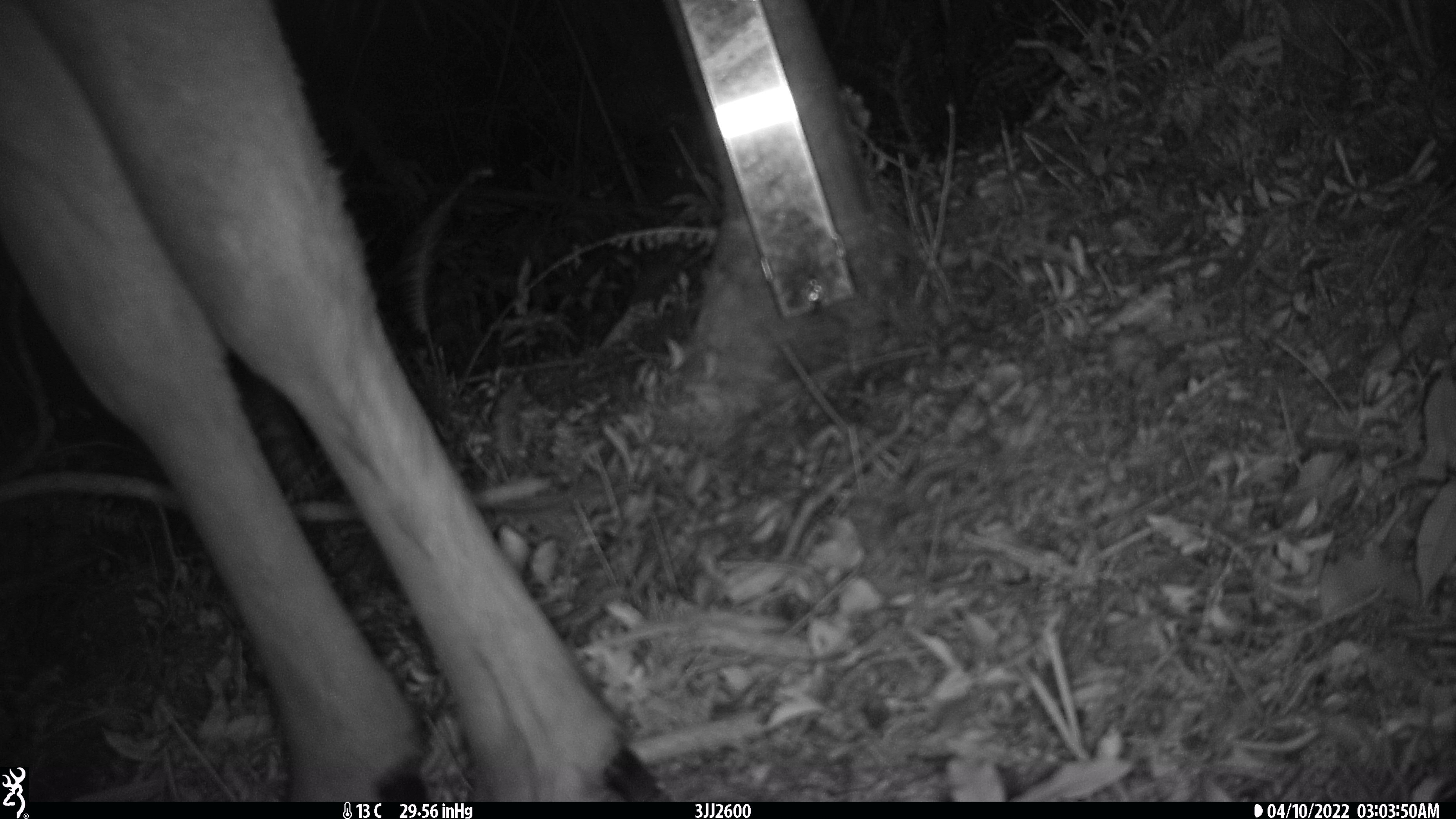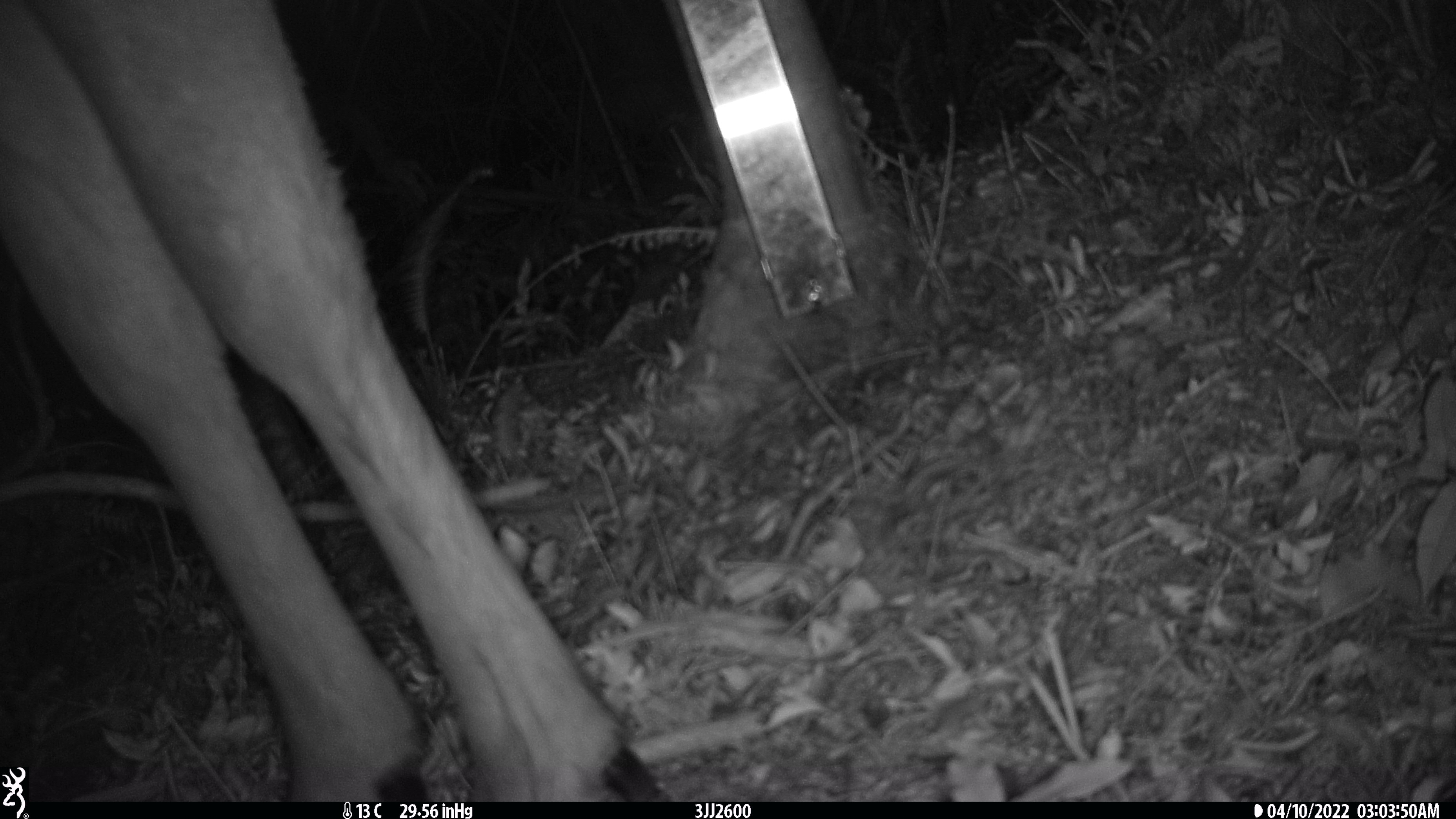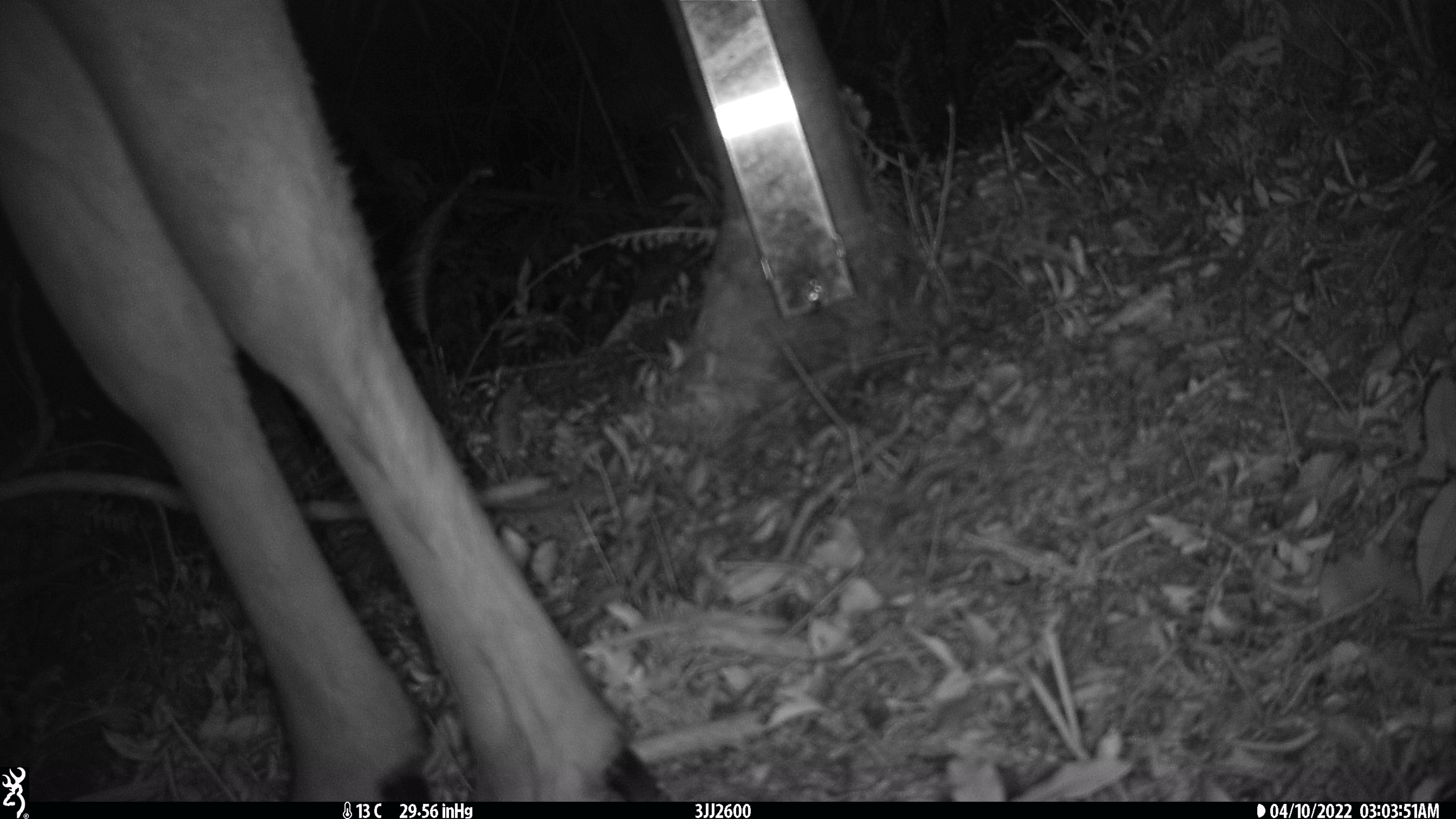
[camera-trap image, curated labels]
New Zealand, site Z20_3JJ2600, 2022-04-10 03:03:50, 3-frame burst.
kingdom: Animalia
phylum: Chordata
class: Mammalia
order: Artiodactyla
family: Cervidae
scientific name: Cervidae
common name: deer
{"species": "deer (Cervidae)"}